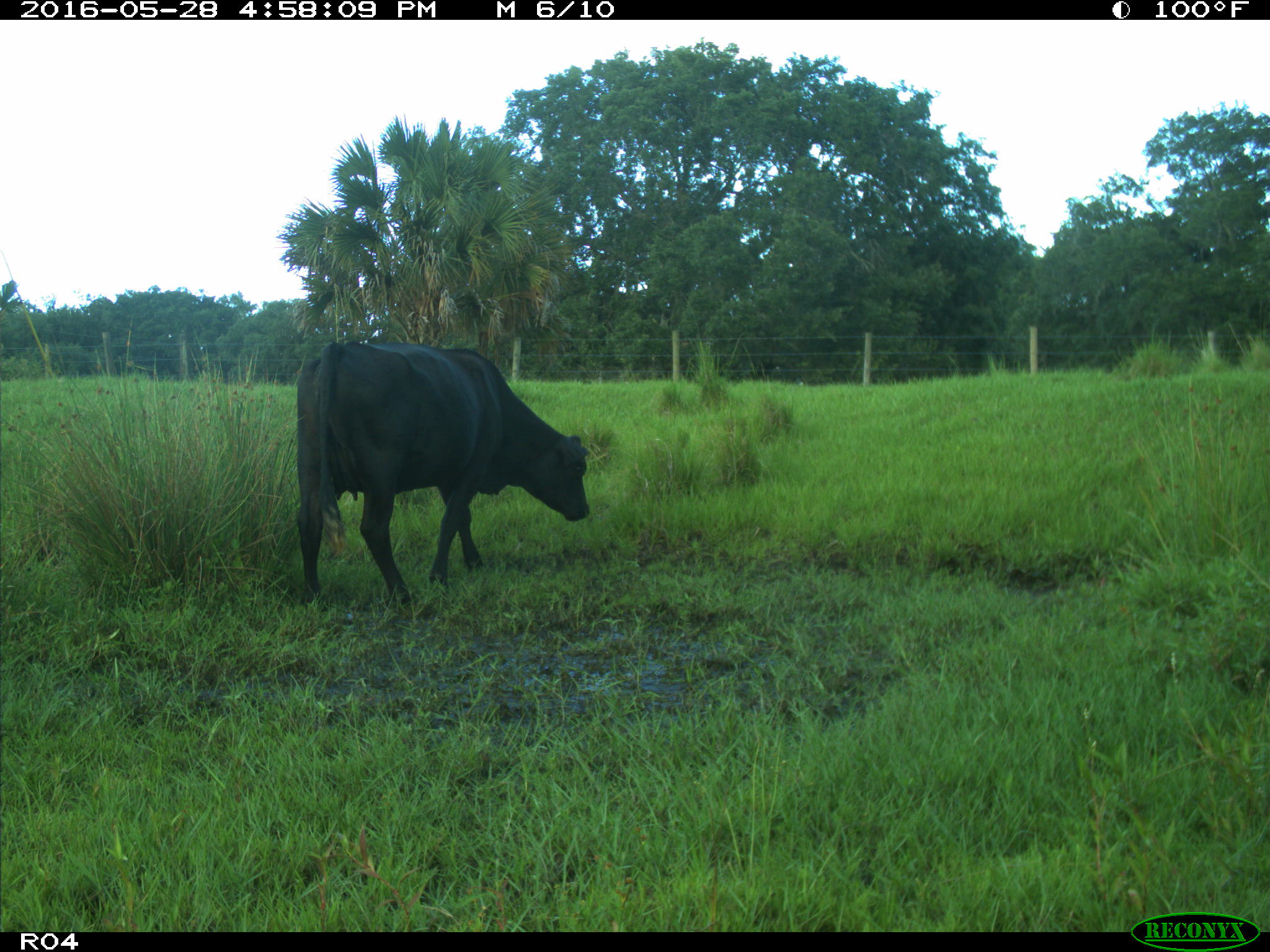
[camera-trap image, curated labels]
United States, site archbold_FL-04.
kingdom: Animalia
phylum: Chordata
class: Mammalia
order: Artiodactyla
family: Bovidae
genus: Bos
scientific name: Bos taurus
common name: domestic cow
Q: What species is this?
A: Bos taurus (domestic cow).